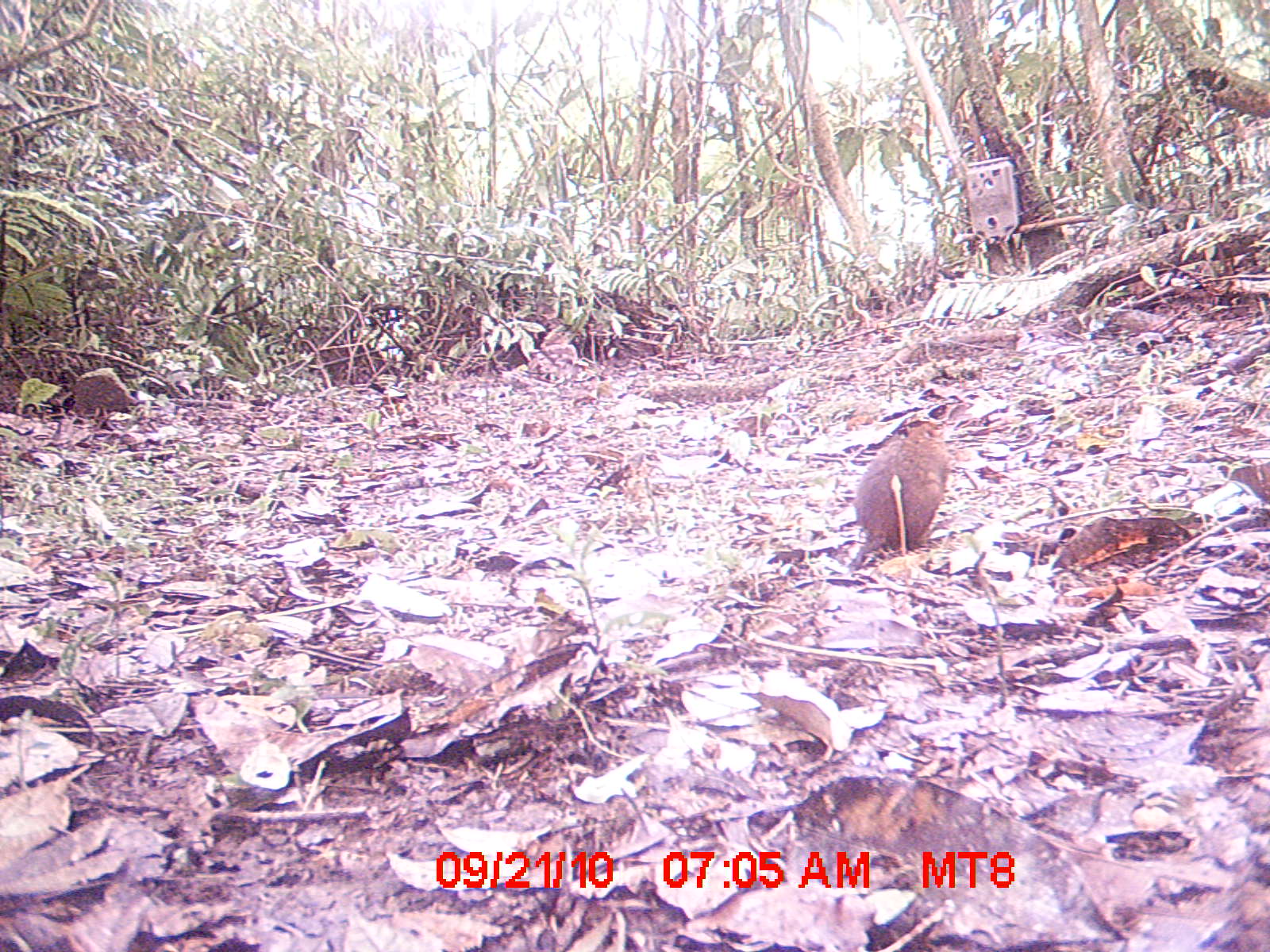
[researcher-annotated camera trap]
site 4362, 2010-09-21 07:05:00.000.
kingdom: Animalia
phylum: Chordata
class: Mammalia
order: Rodentia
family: Muridae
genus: Rattus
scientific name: Rattus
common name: rodent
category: unknown rat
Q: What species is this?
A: Unknown rat (rodent) (Rattus).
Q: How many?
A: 1.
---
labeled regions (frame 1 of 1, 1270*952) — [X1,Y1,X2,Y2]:
unknown rat: [851,418,943,550]